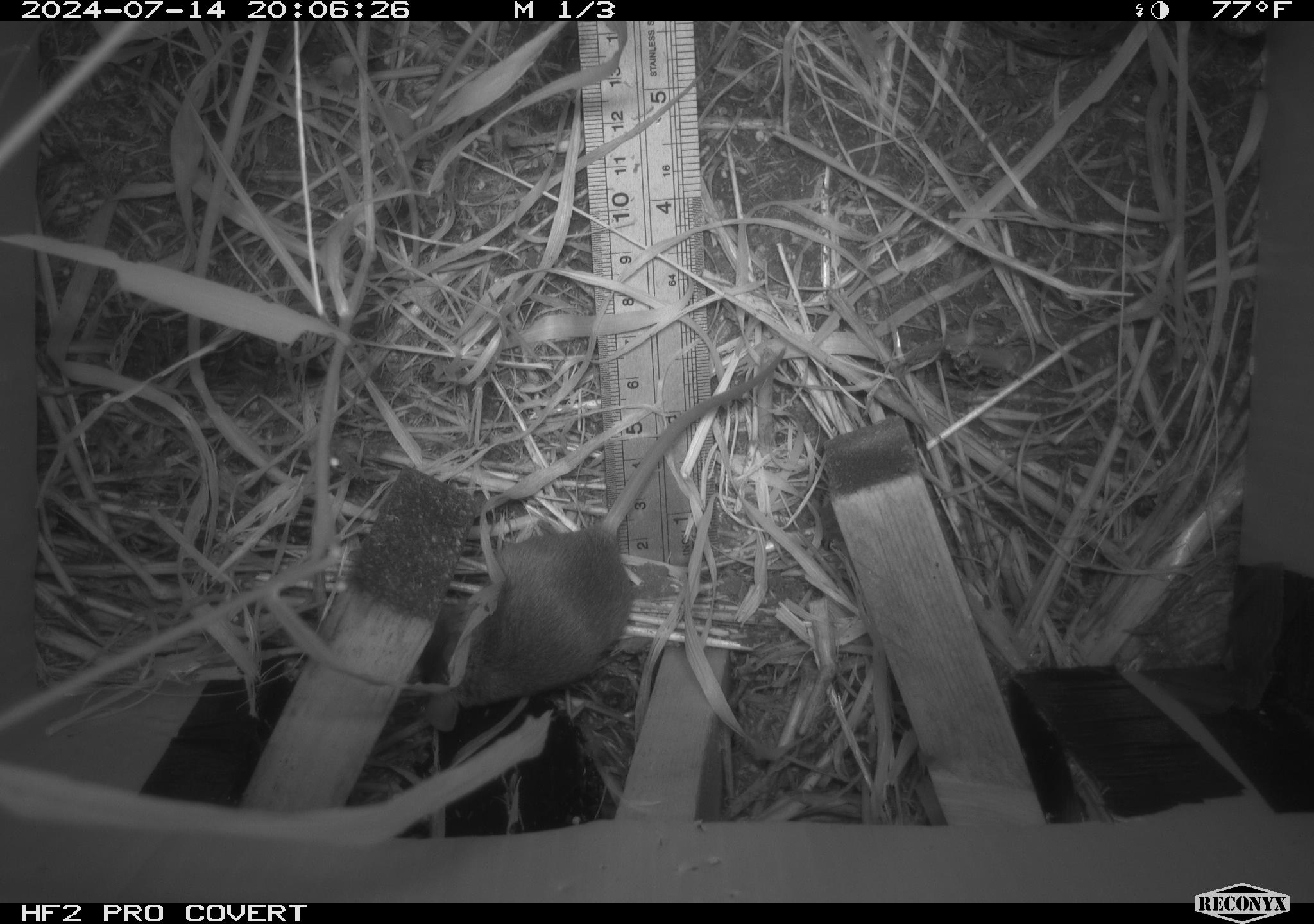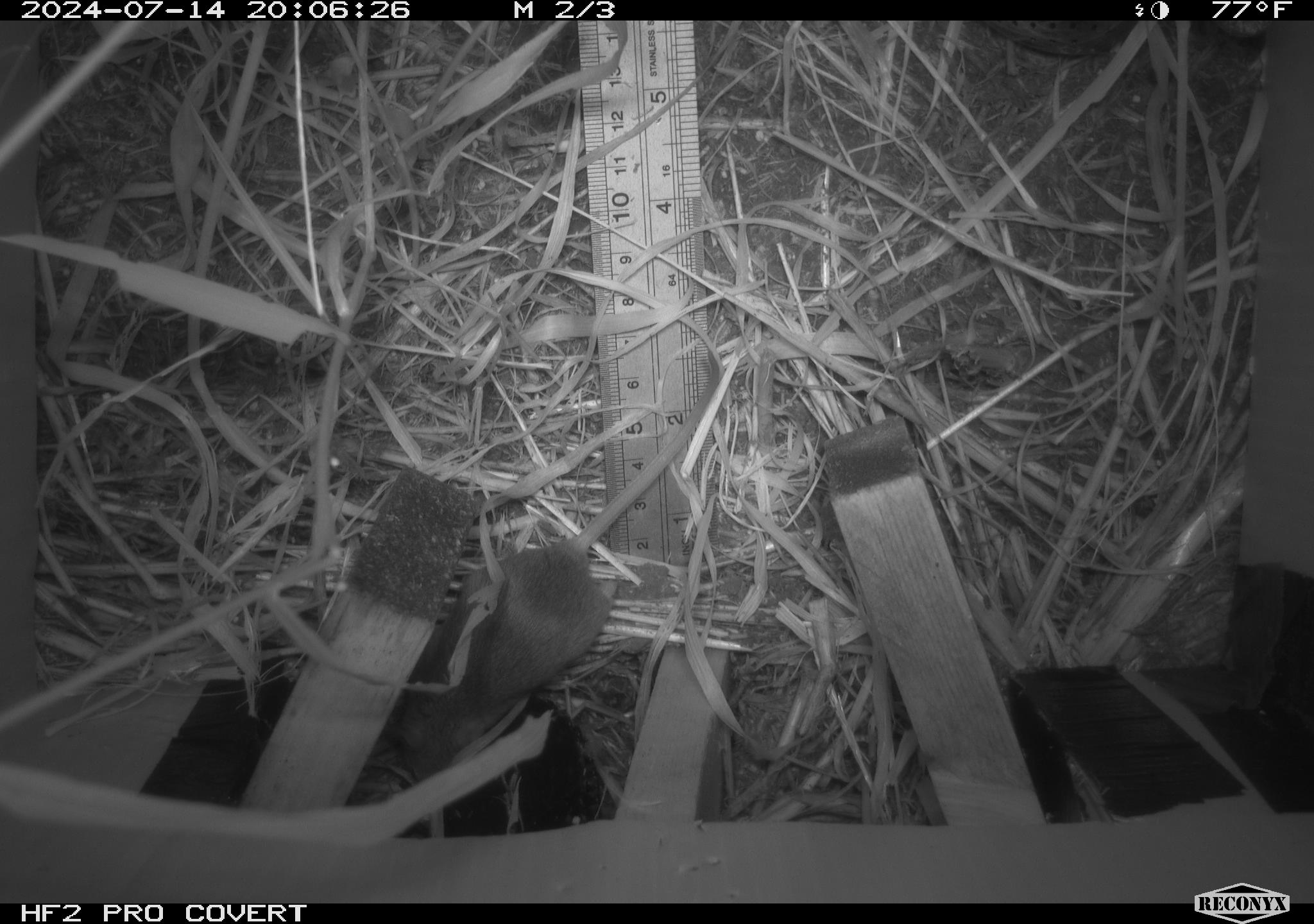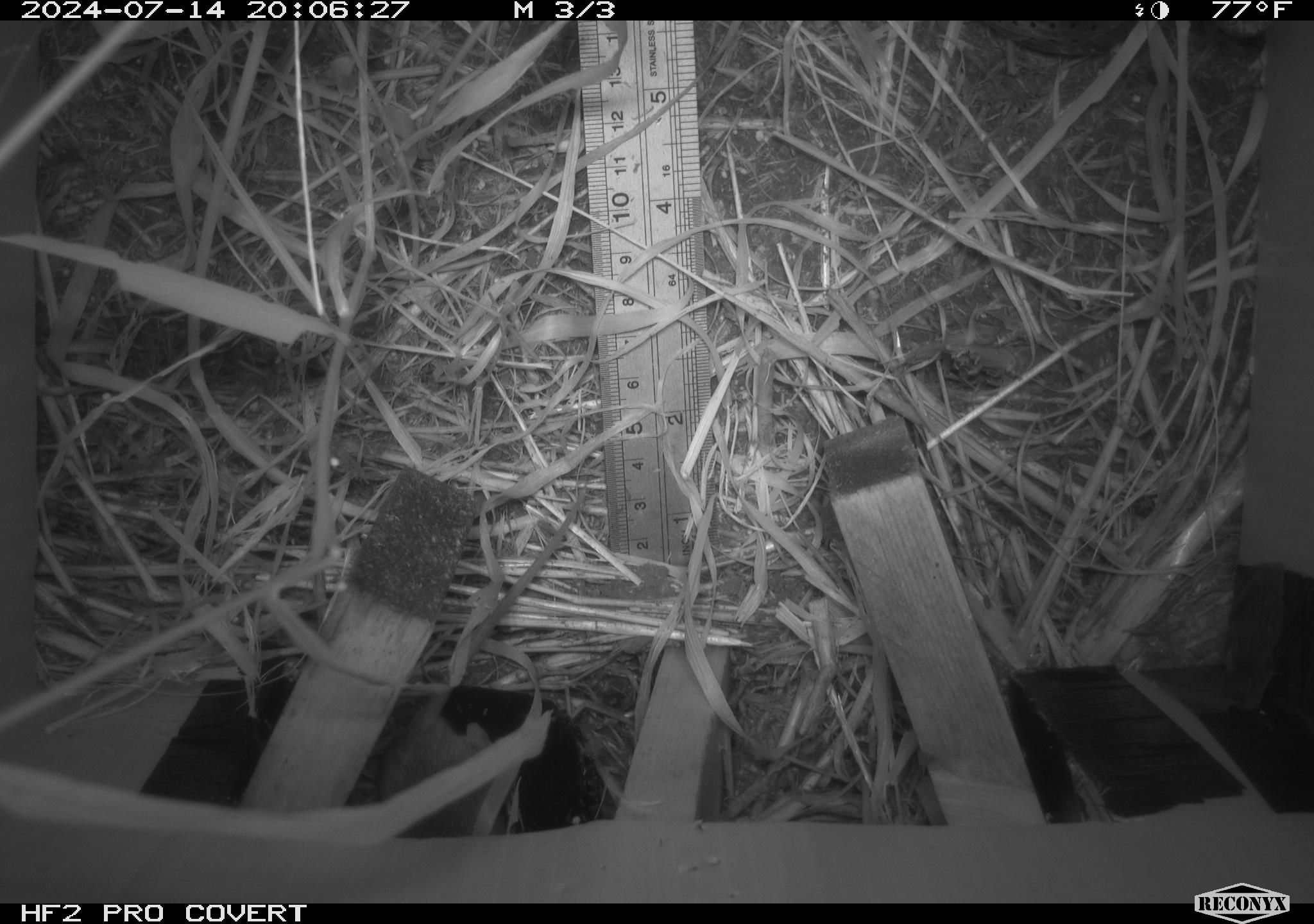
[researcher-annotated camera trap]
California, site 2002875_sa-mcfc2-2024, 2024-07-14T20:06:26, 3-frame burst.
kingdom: Animalia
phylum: Chordata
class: Mammalia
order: Rodentia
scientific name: Rodentia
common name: rodent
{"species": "rodent (Rodentia)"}